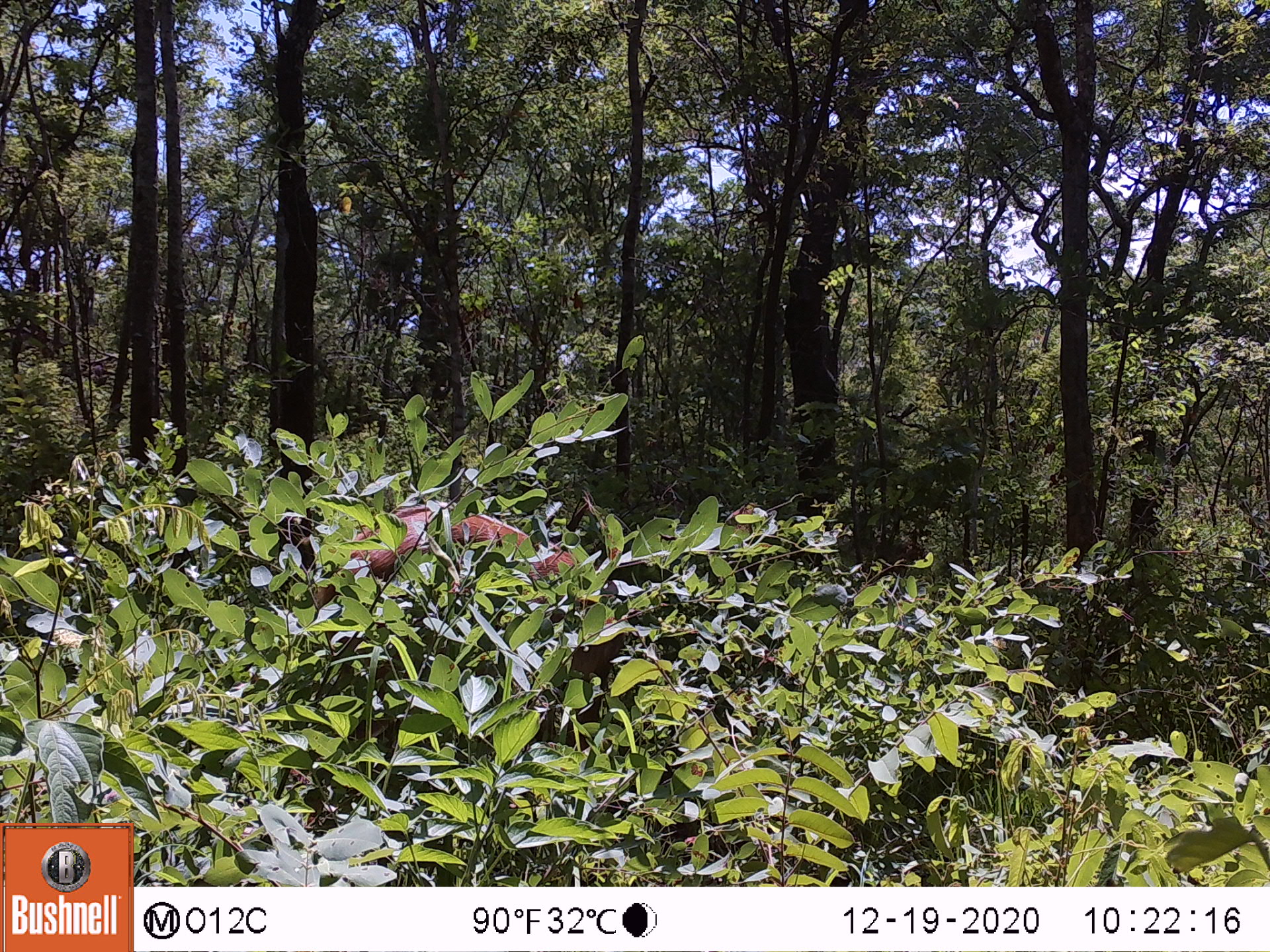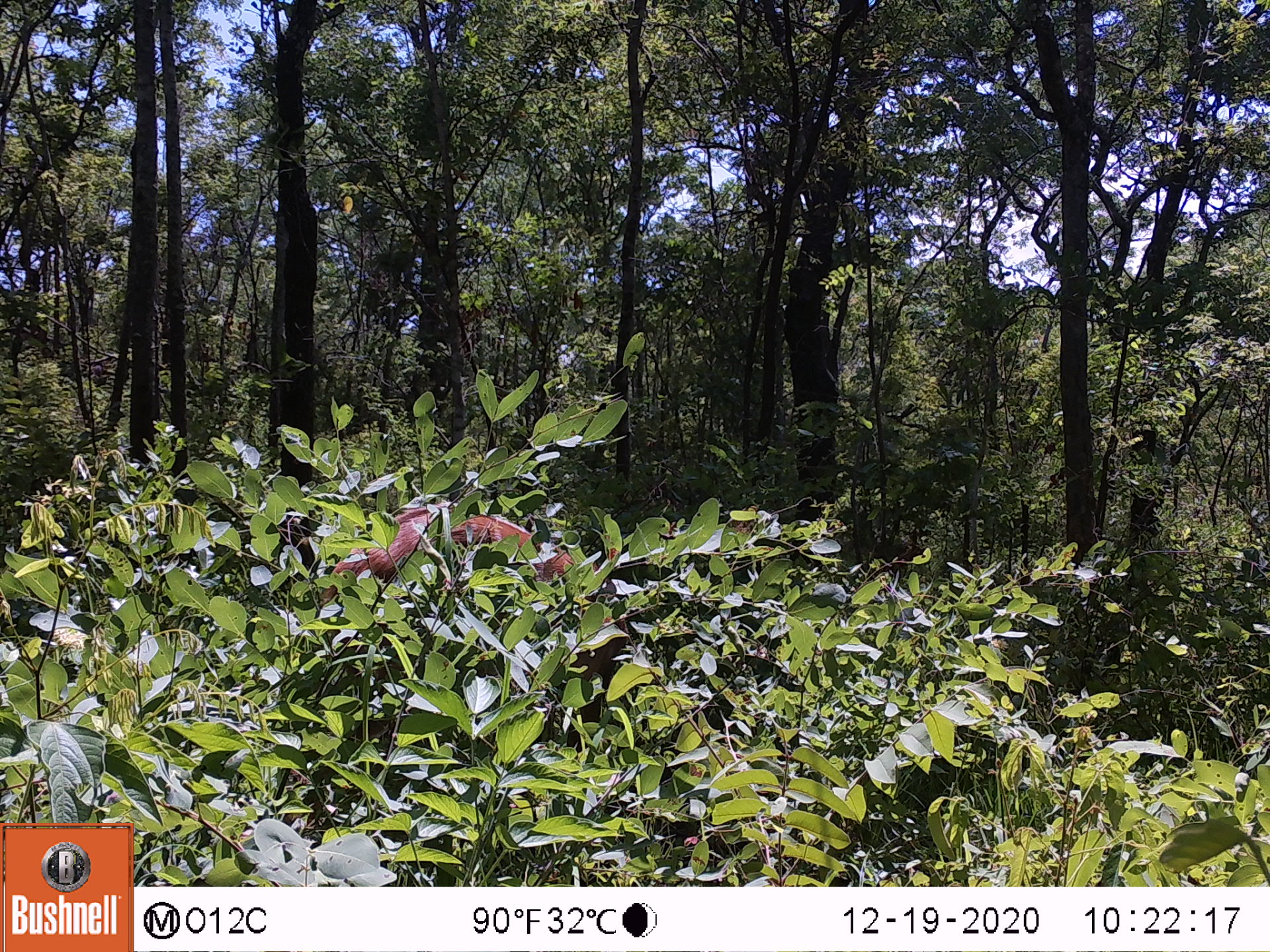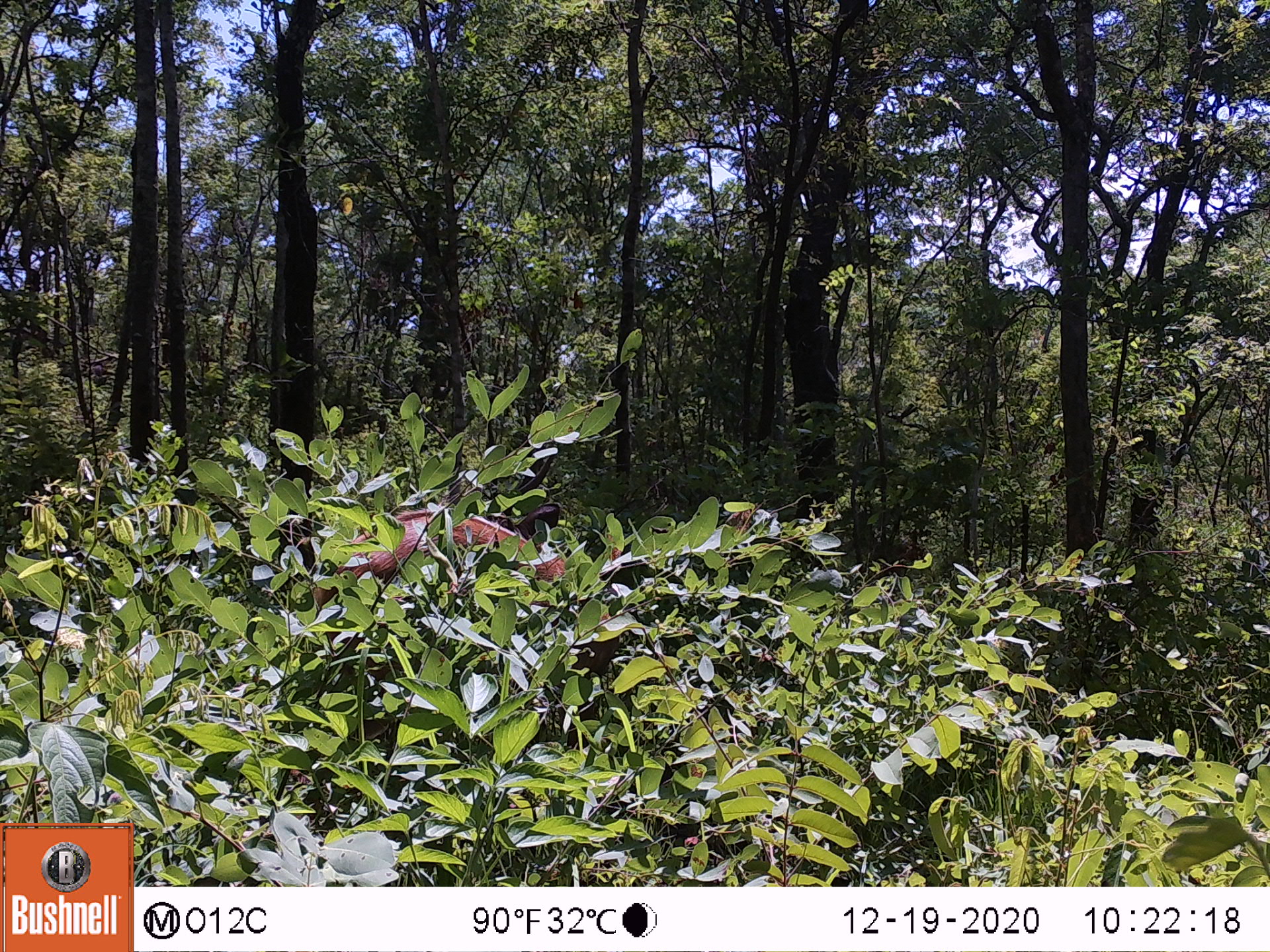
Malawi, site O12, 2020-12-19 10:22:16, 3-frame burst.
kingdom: Animalia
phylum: Chordata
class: Mammalia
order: Artiodactyla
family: Bovidae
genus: Tragelaphus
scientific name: Tragelaphus sylvaticus sylvaticus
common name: cape bushbuck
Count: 1.